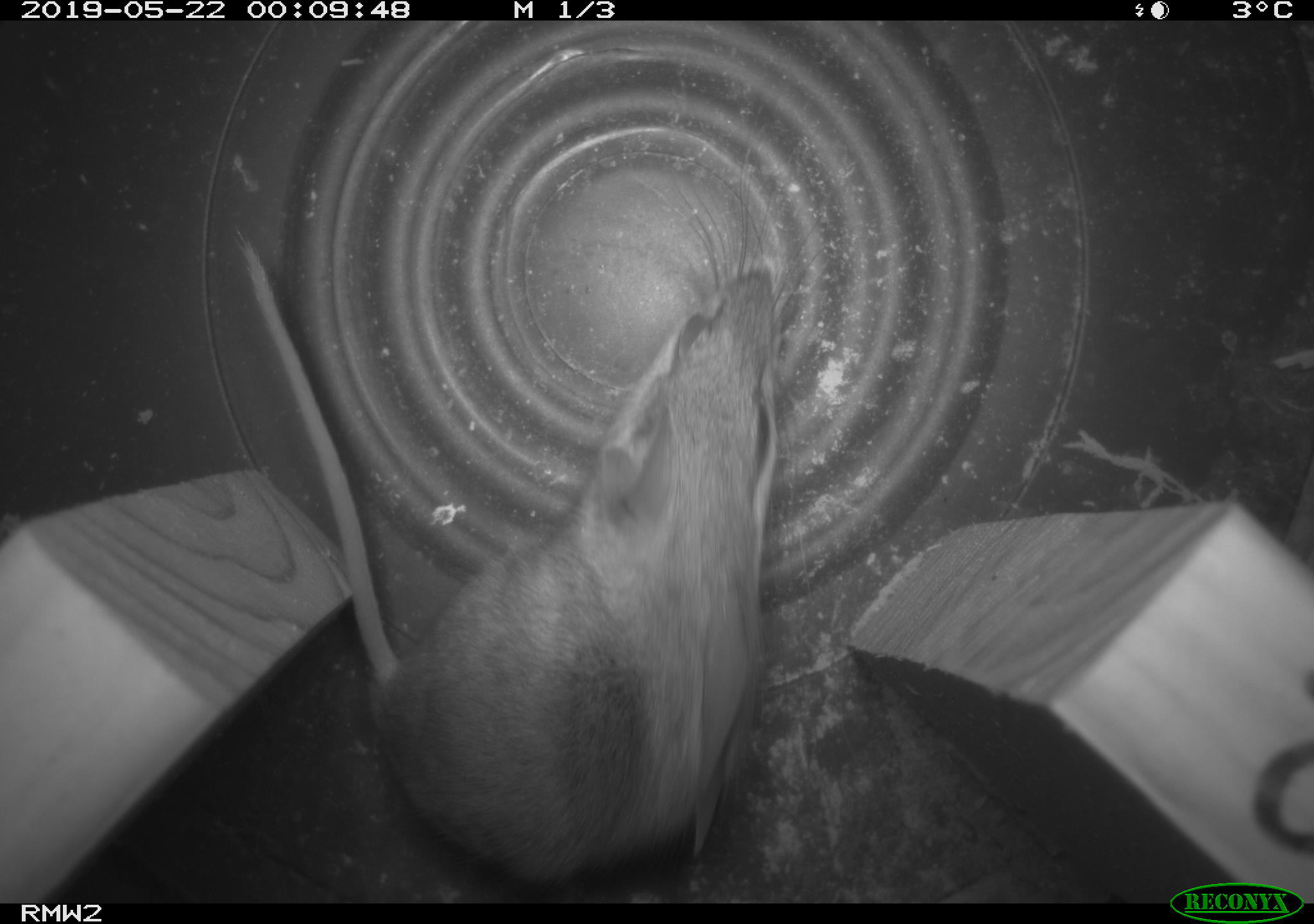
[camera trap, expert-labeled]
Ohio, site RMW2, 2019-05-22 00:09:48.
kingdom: Animalia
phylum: Chordata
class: Mammalia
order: Rodentia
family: Cricetidae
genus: Peromyscus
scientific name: Peromyscus leucopus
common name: white-footed mouse